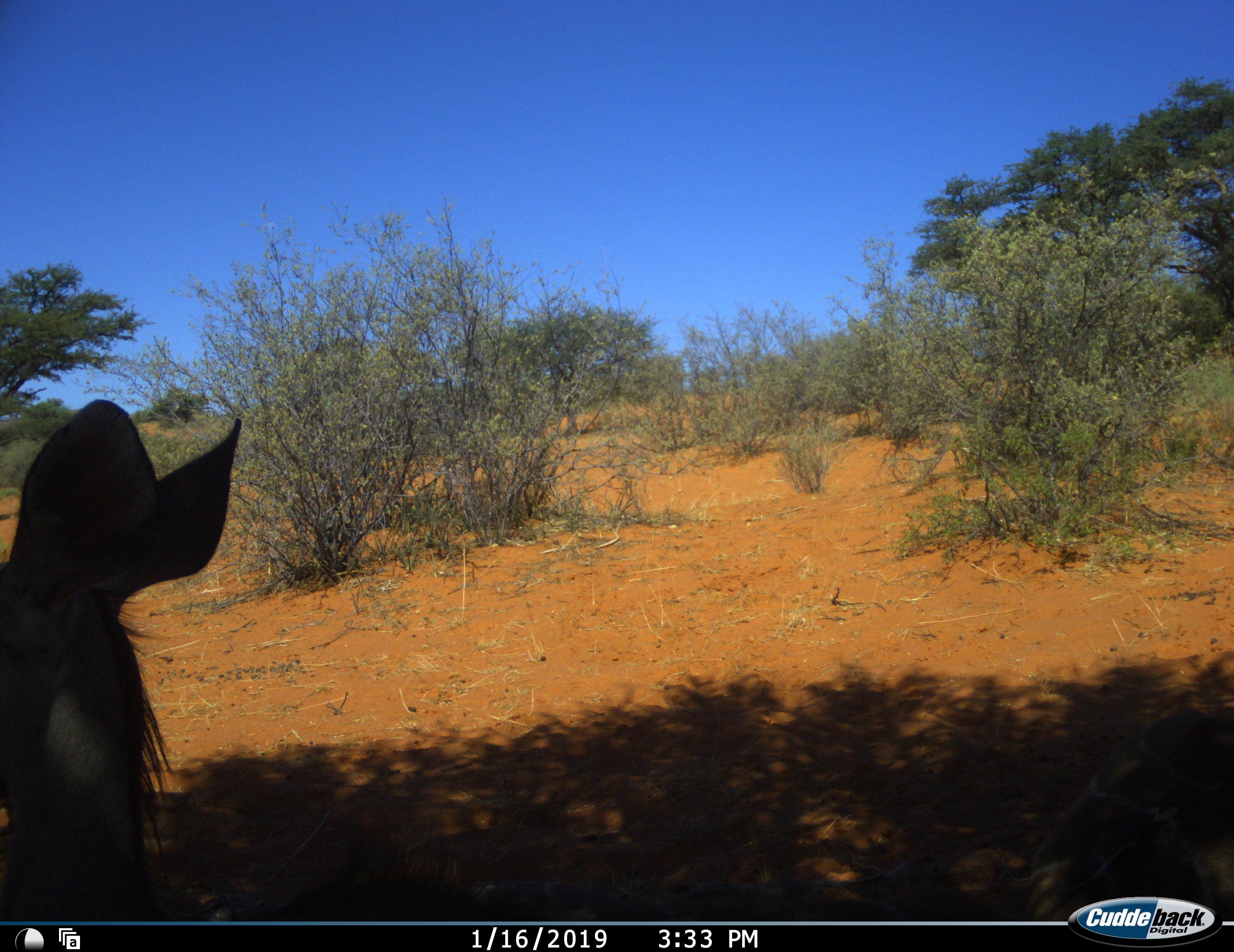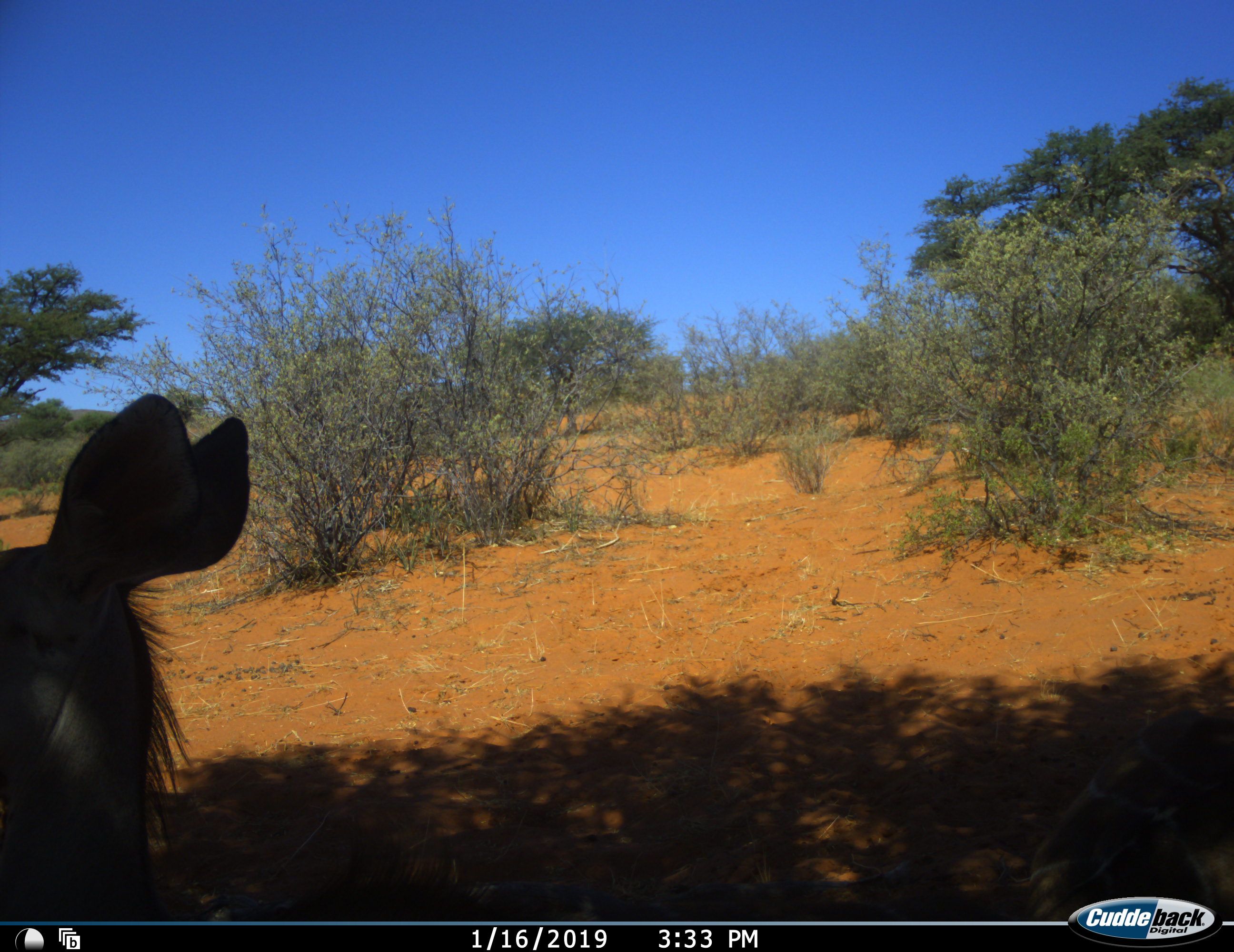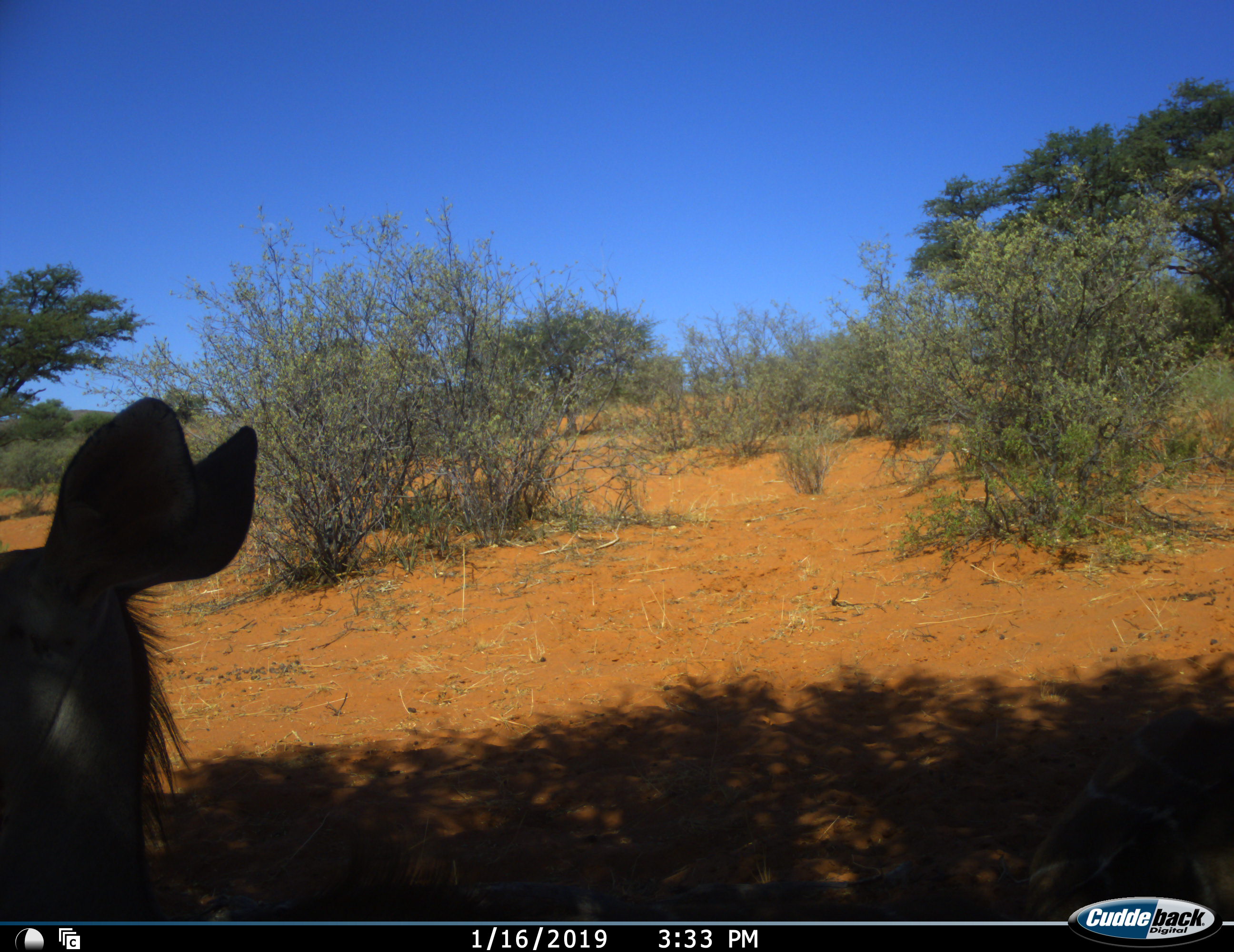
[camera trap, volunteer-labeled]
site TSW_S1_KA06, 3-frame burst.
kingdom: Animalia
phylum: Chordata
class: Mammalia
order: Artiodactyla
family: Bovidae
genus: Tragelaphus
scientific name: Tragelaphus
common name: kudu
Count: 1.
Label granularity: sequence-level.